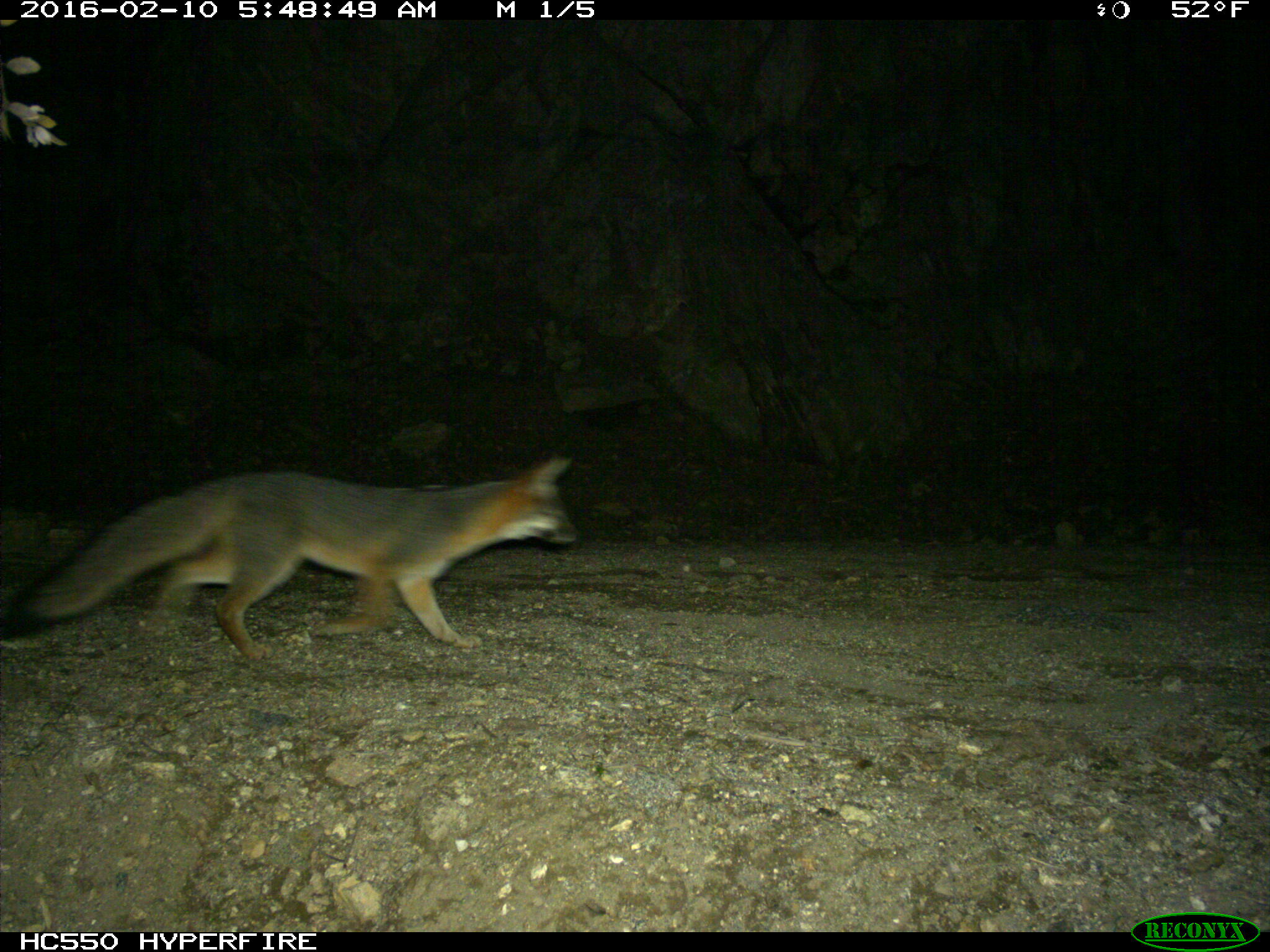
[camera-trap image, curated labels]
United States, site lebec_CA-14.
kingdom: Animalia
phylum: Chordata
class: Mammalia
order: Carnivora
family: Canidae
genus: Urocyon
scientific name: Urocyon cinereoargenteus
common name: gray fox